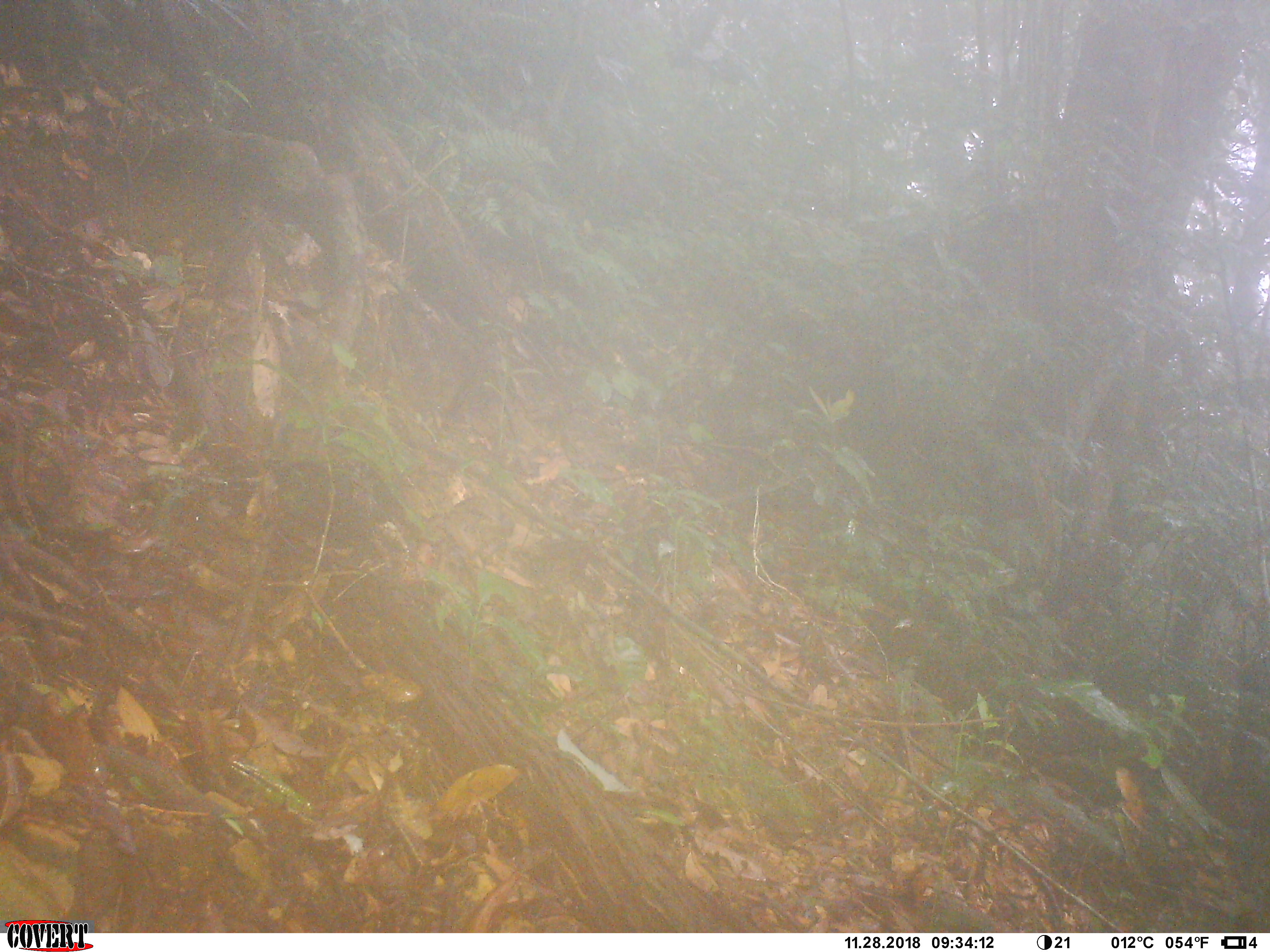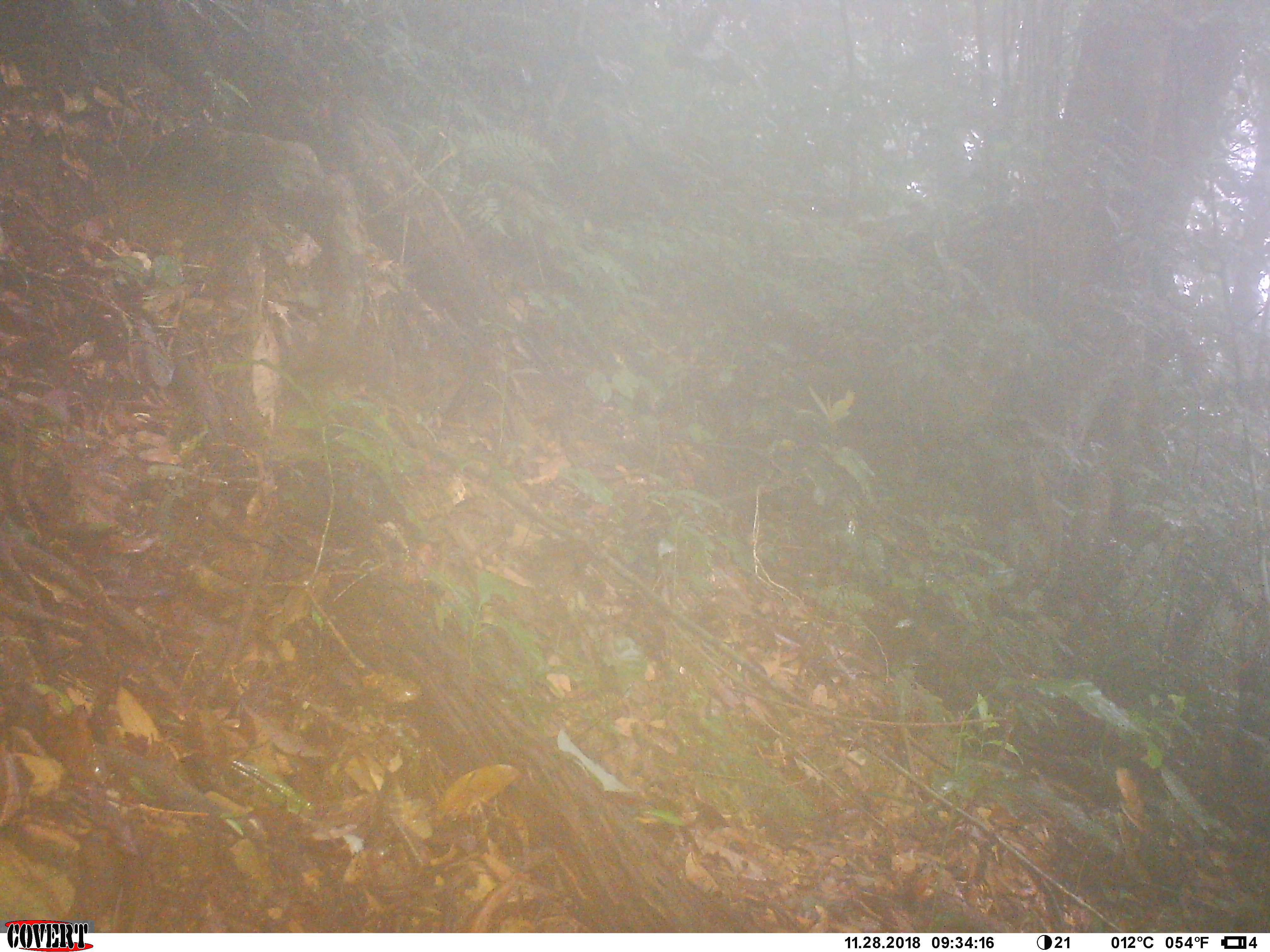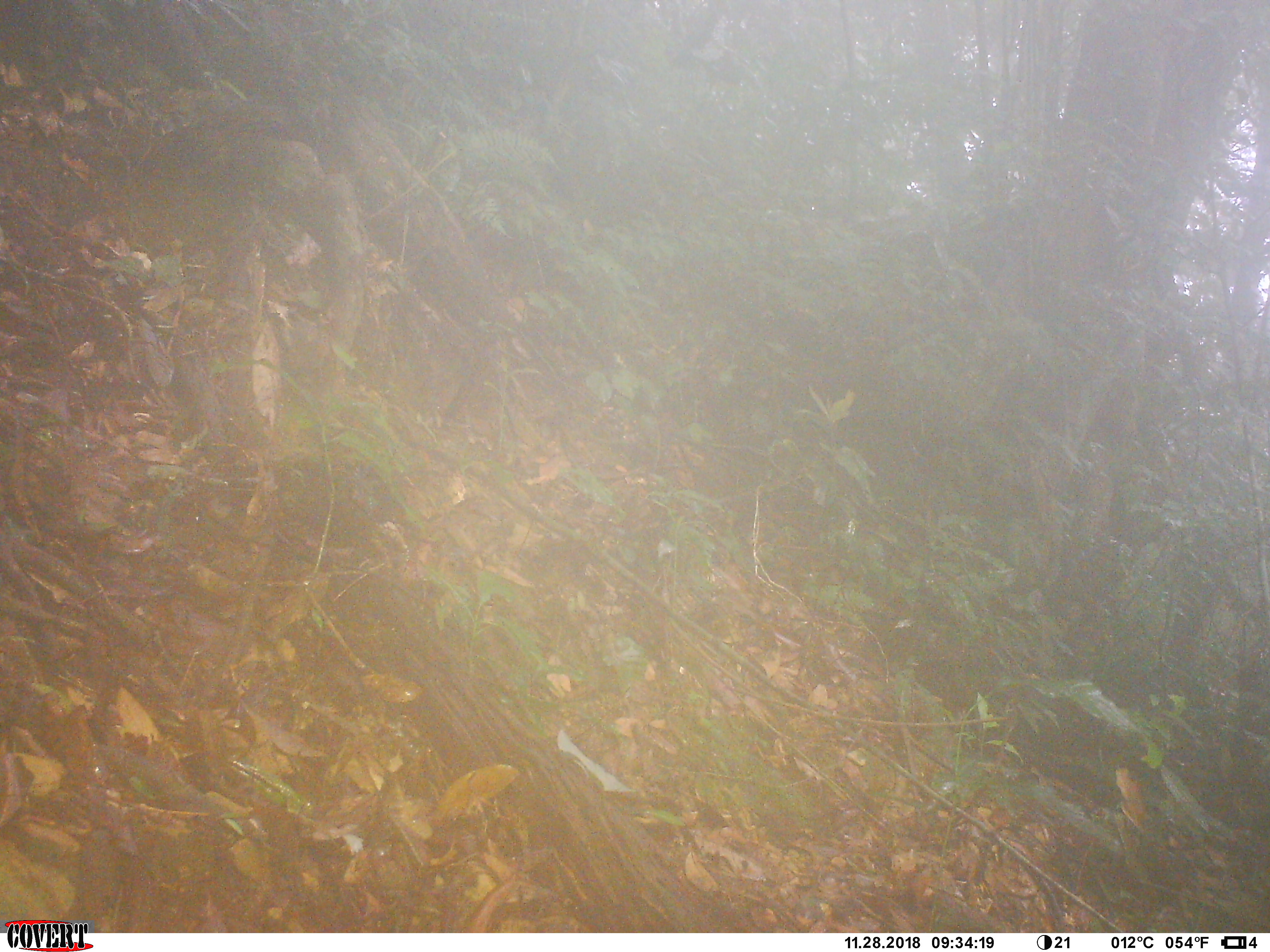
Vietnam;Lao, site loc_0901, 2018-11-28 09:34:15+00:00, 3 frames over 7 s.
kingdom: Animalia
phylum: Chordata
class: Mammalia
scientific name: Mammalia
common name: mammal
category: unidentified small mammal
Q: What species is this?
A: Unidentified small mammal (mammal) (Mammalia).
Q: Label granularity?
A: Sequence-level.